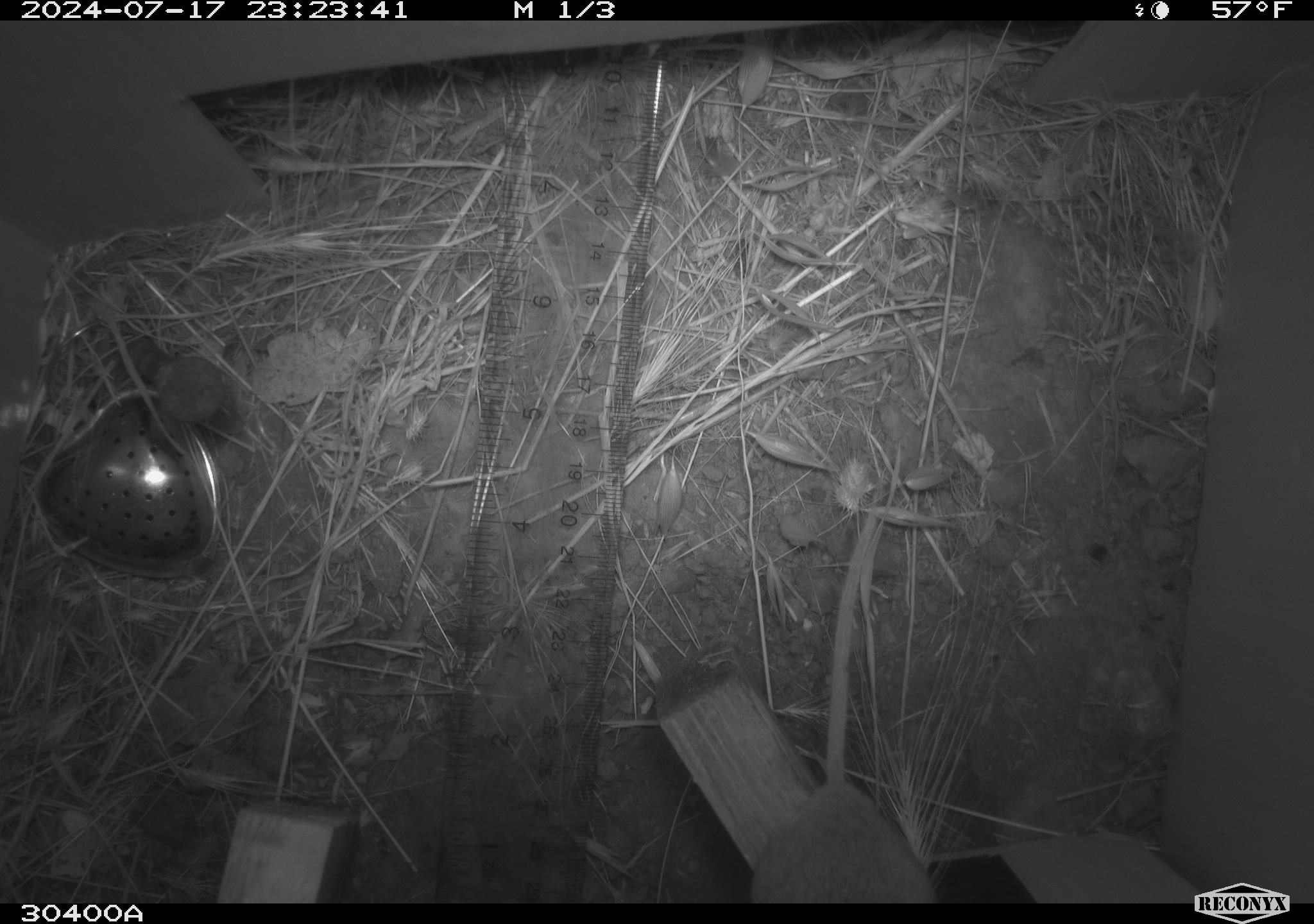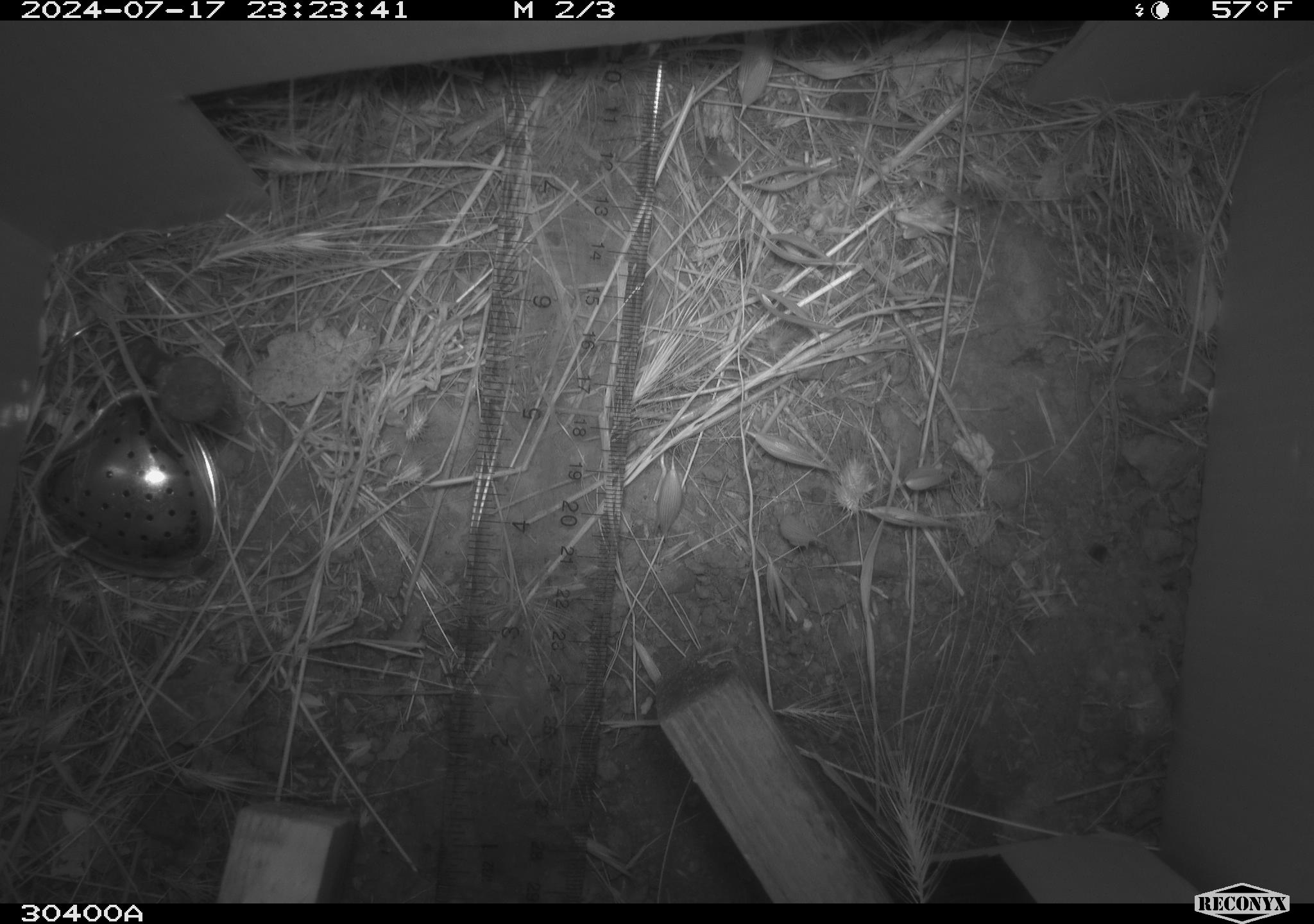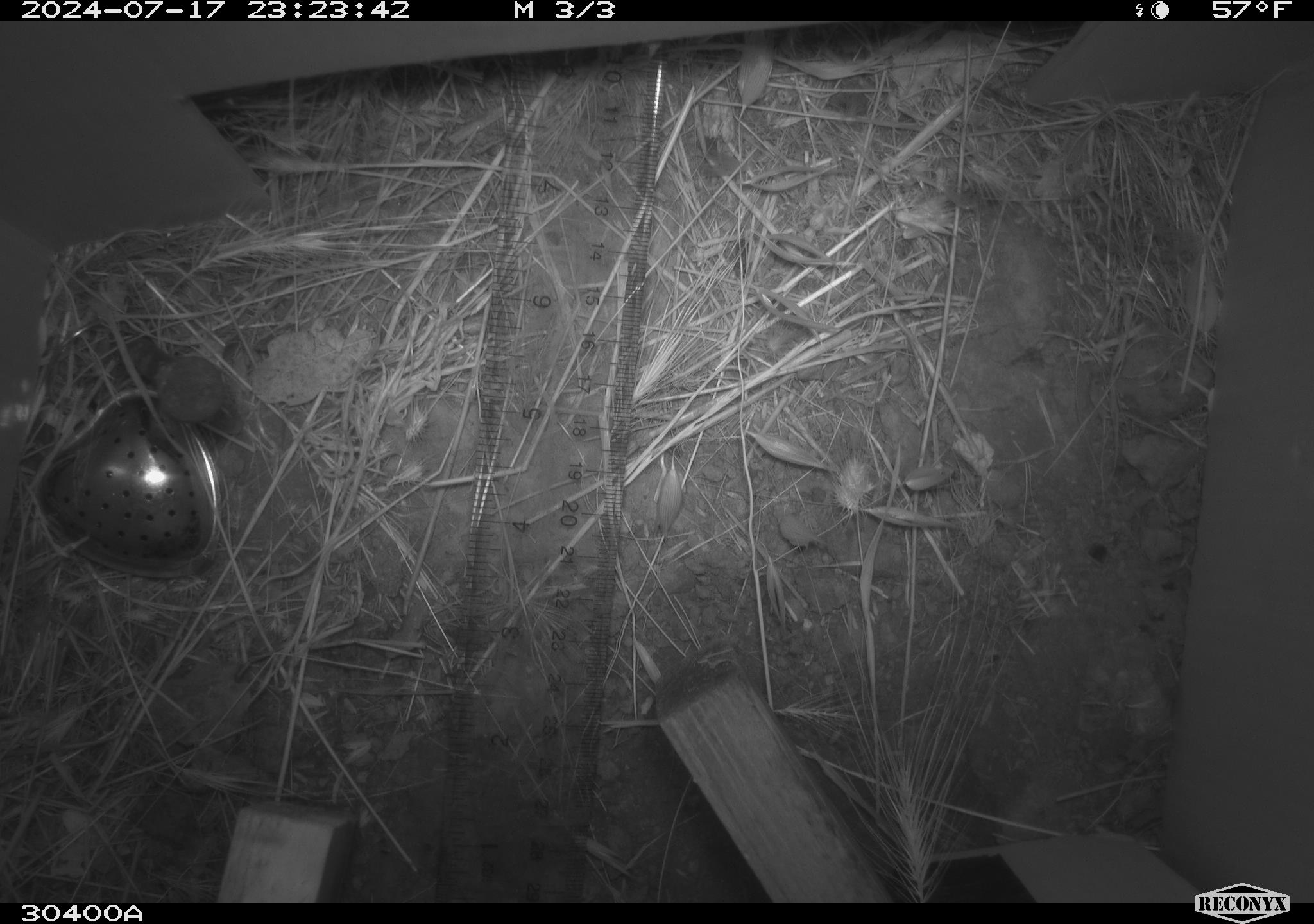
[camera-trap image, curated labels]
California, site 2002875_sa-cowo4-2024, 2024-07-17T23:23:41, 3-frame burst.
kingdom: Animalia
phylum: Chordata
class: Mammalia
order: Rodentia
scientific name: Rodentia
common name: rodent